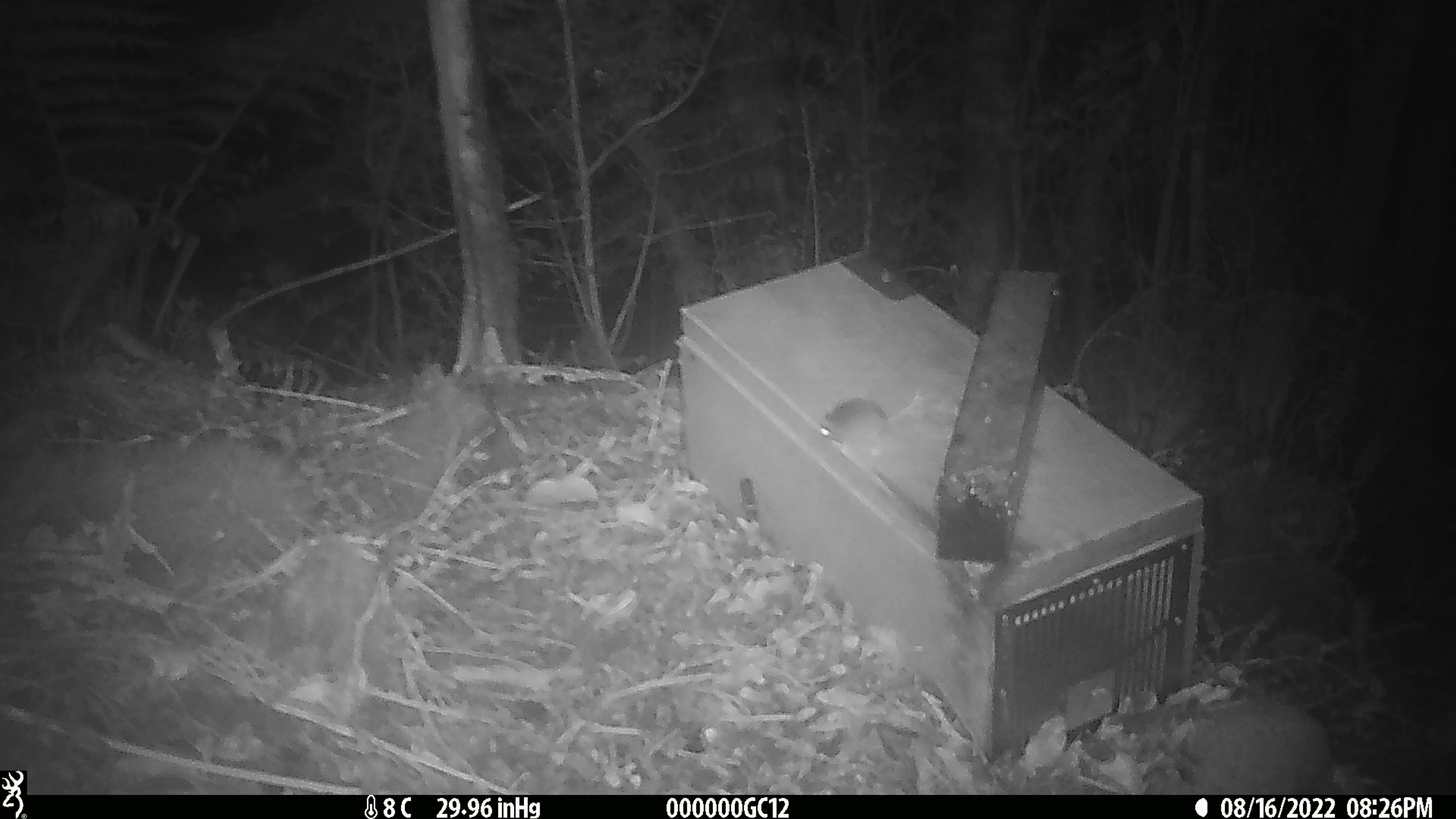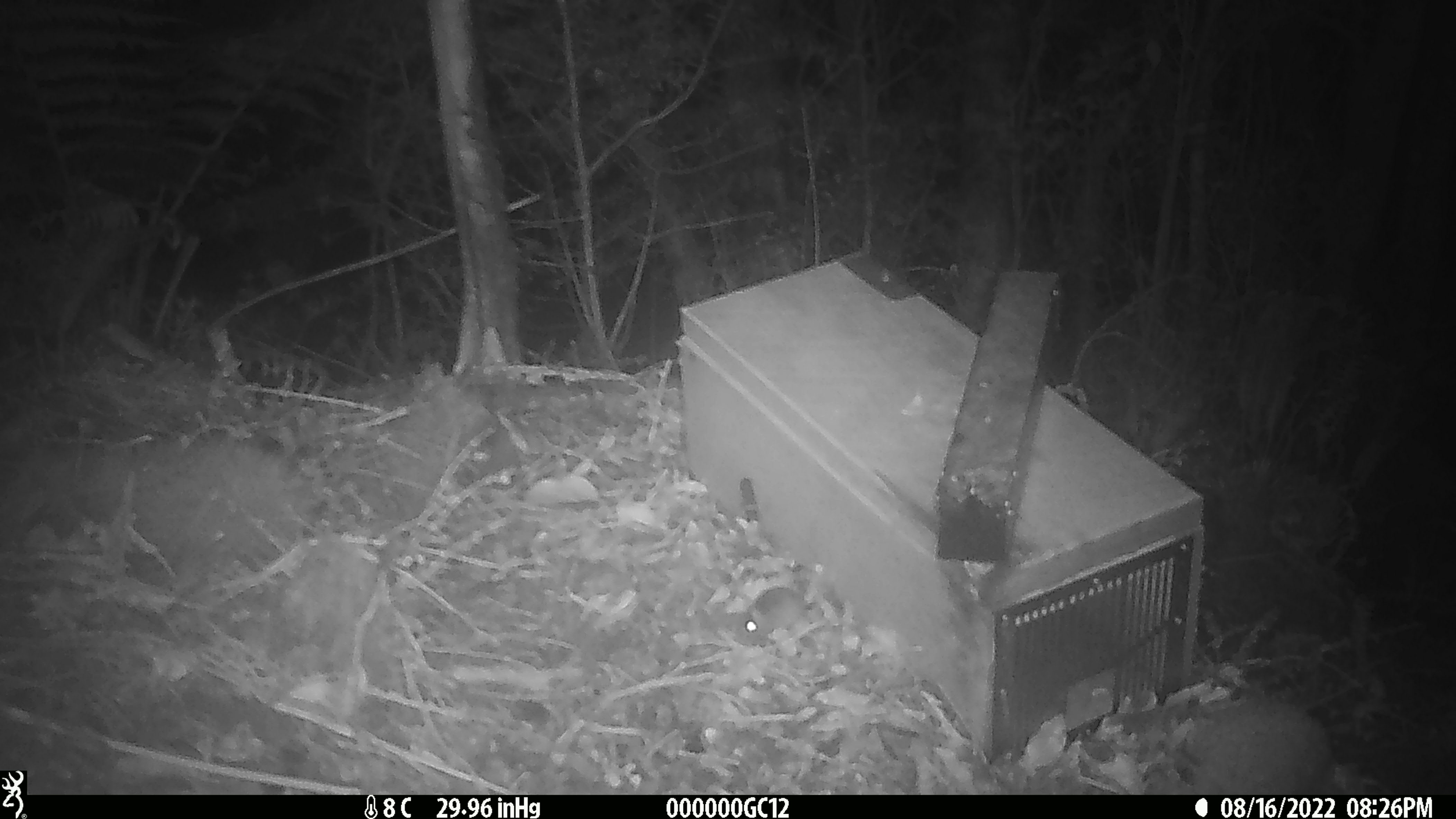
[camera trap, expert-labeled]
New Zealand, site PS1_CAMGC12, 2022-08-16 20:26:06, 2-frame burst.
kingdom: Animalia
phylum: Chordata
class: Mammalia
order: Rodentia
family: Muridae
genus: Mus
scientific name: Mus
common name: mouse